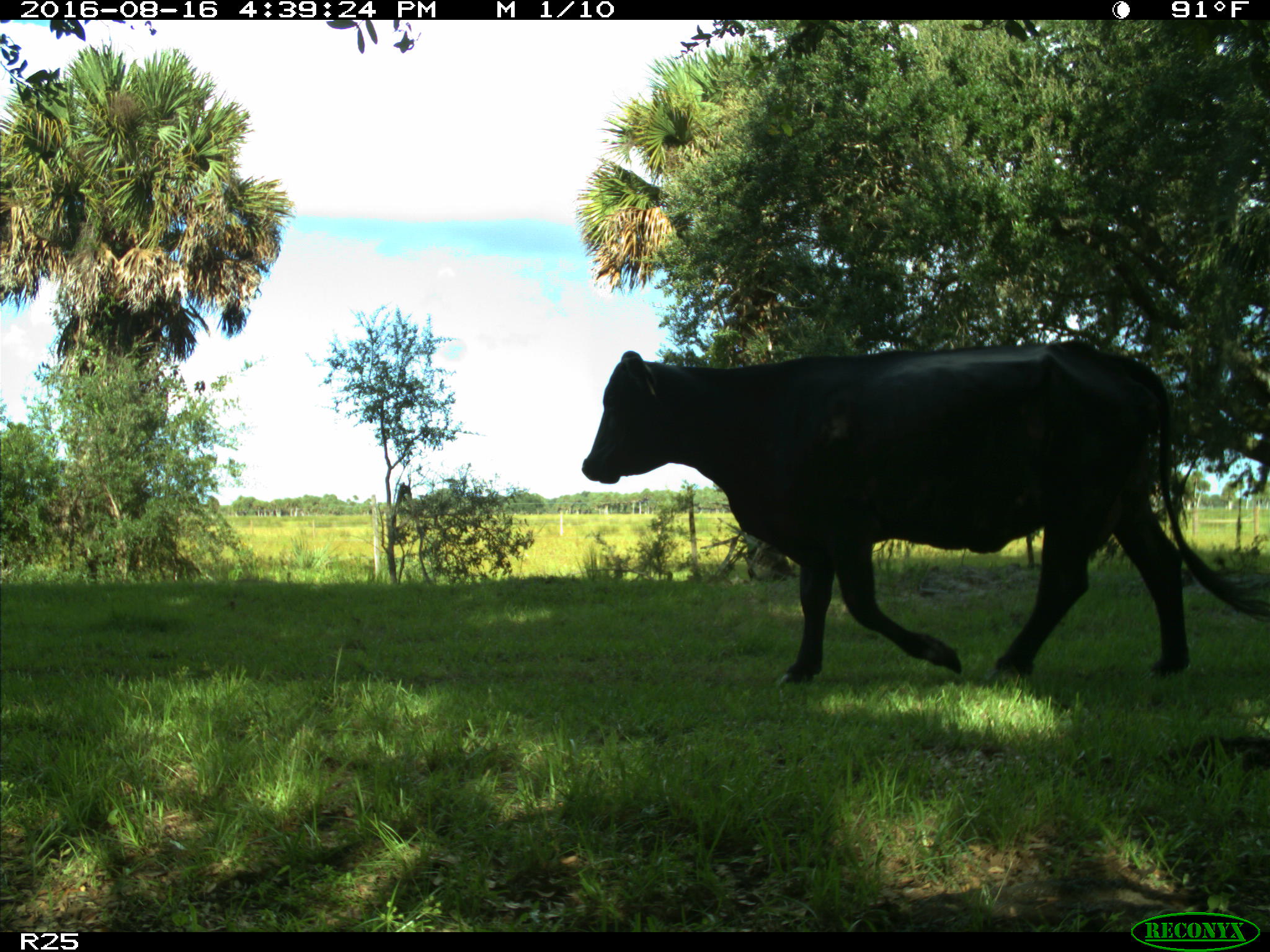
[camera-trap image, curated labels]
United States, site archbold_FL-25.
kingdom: Animalia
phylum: Chordata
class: Mammalia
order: Artiodactyla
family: Bovidae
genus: Bos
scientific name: Bos taurus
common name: domestic cow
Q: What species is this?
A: Bos taurus (domestic cow).